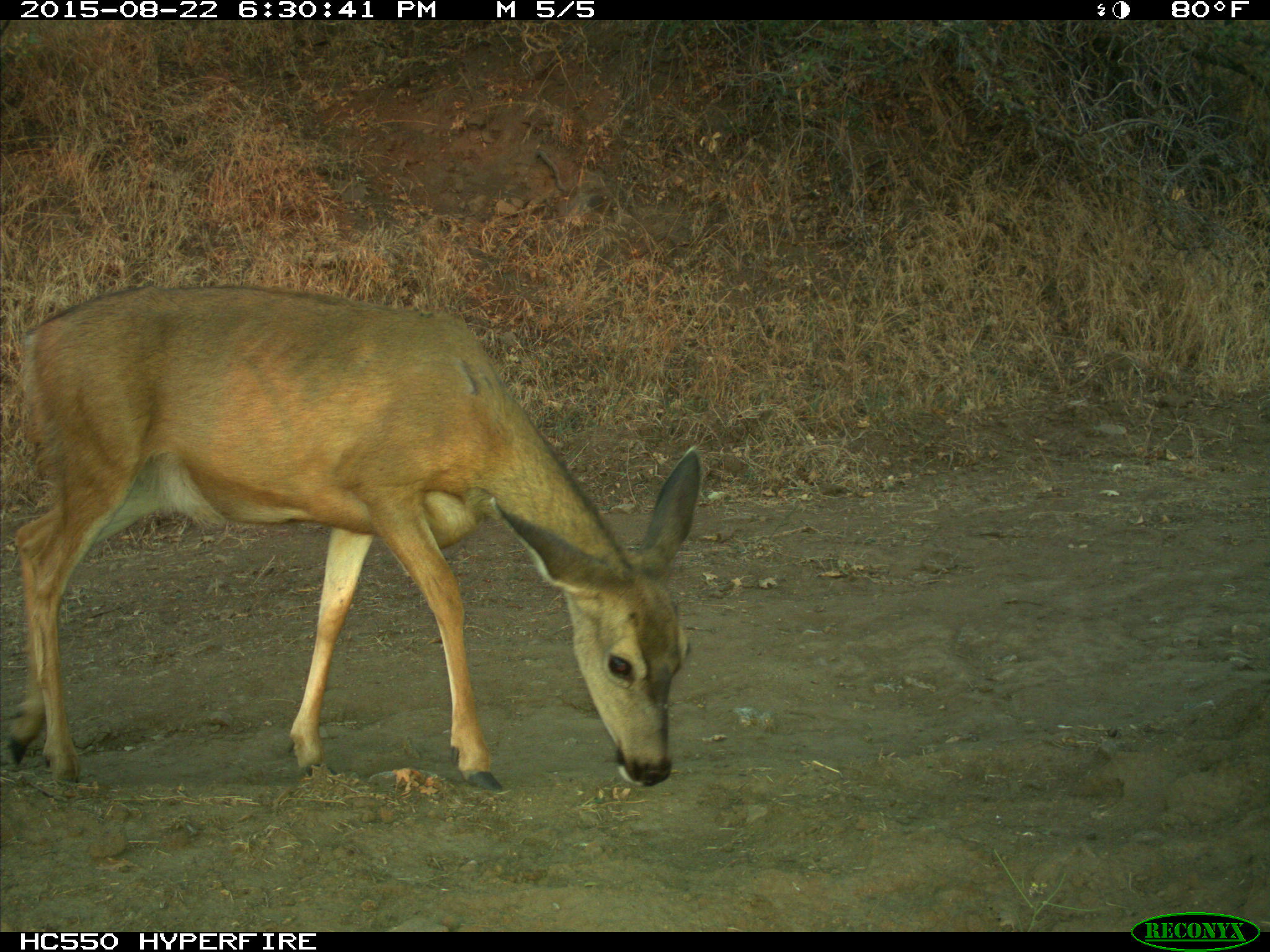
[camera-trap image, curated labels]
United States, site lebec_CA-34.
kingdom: Animalia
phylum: Chordata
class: Mammalia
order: Artiodactyla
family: Cervidae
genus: Odocoileus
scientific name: Odocoileus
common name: deer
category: unidentified deer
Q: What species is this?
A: Unidentified deer (deer) (Odocoileus).